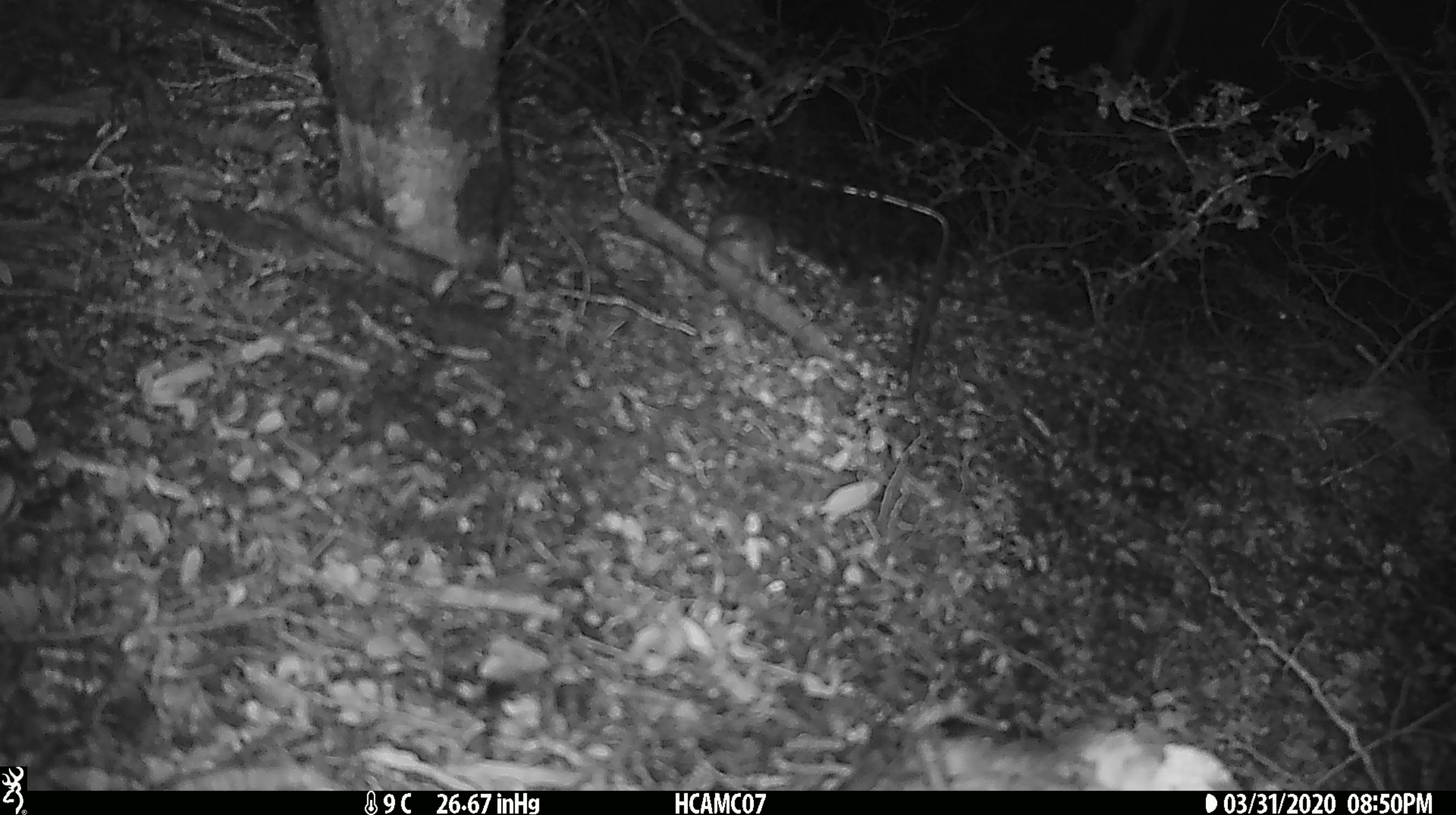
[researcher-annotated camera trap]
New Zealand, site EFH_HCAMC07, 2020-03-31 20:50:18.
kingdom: Animalia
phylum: Chordata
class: Mammalia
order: Rodentia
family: Muridae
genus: Mus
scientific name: Mus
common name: mouse